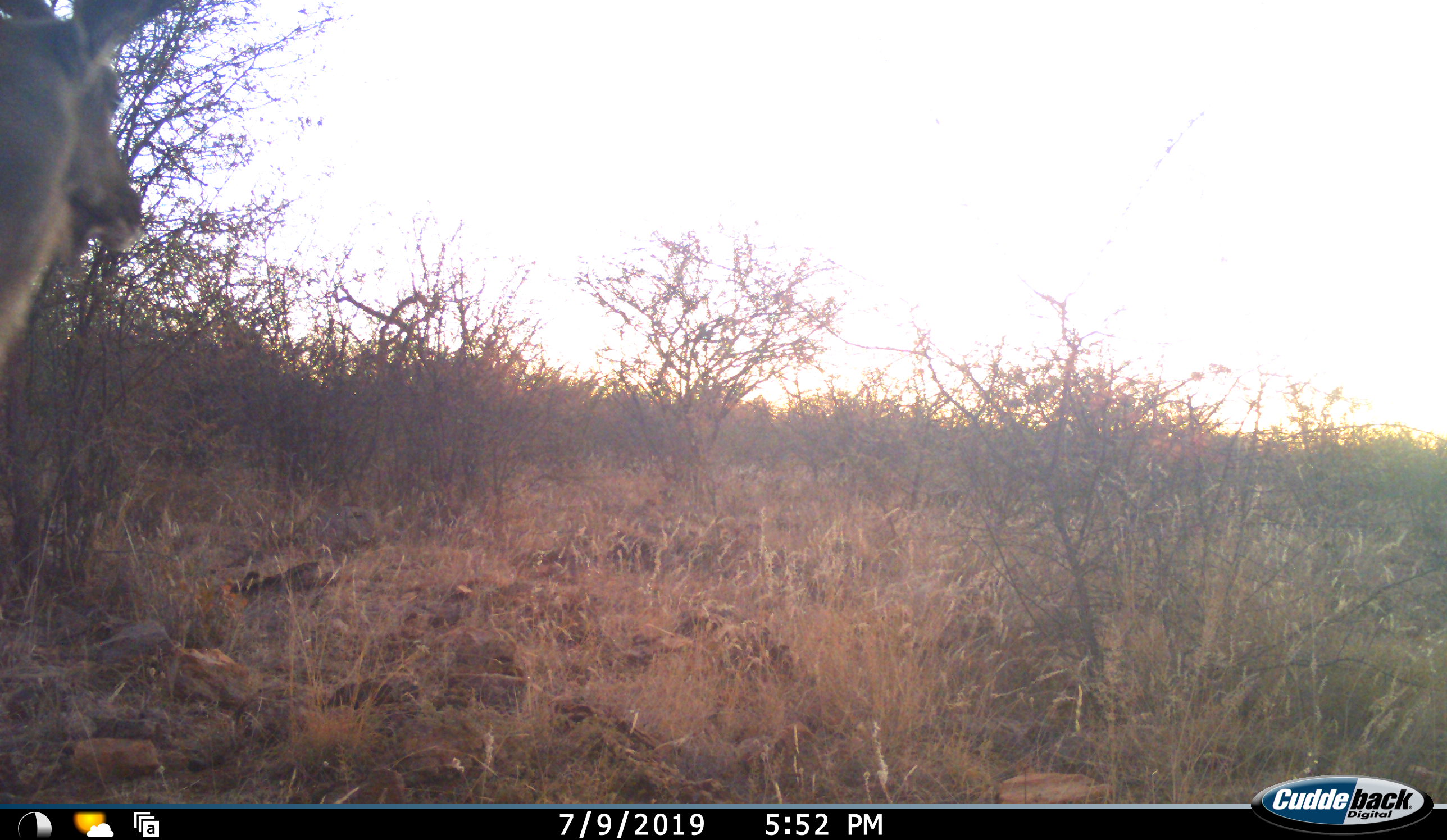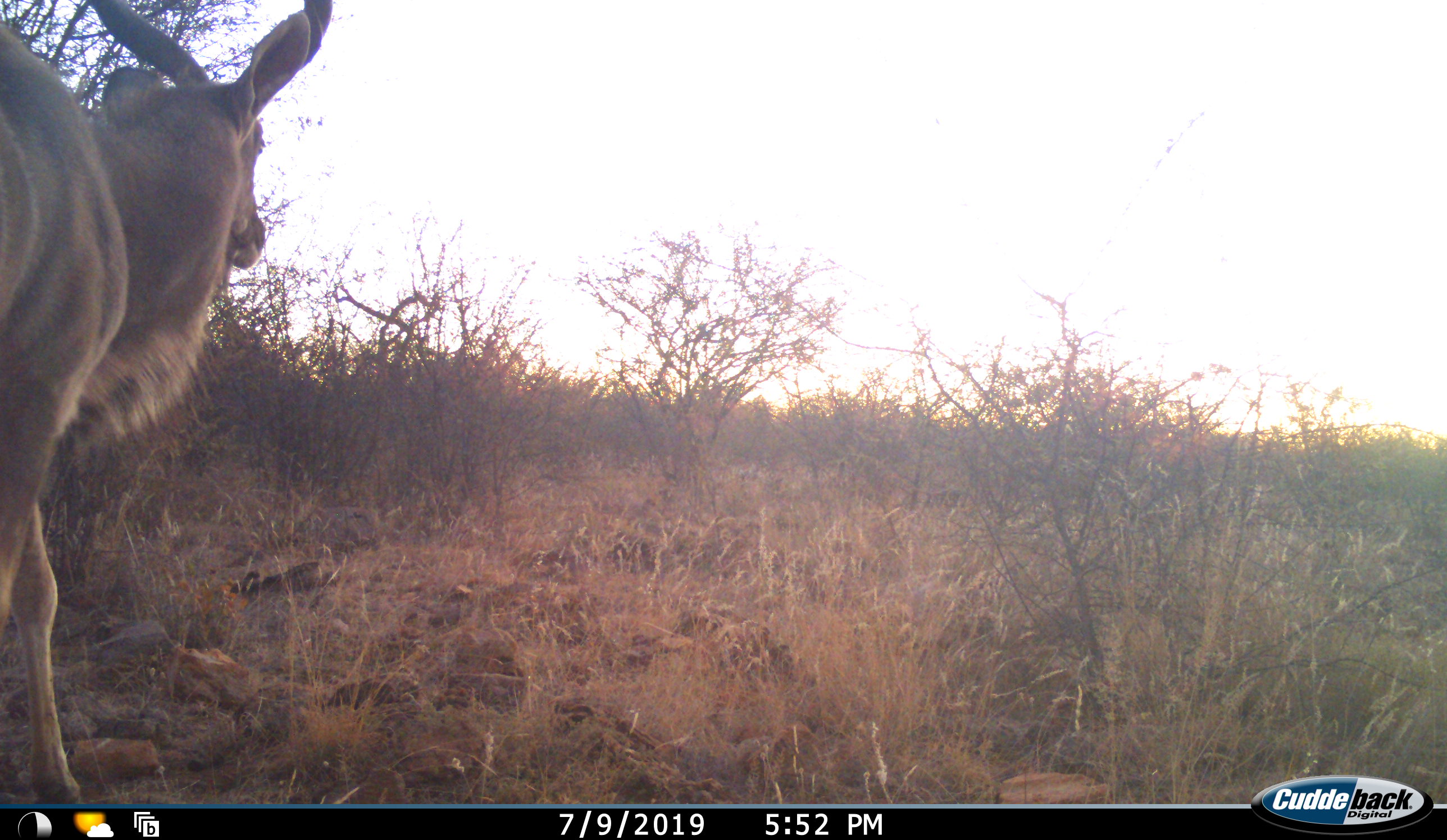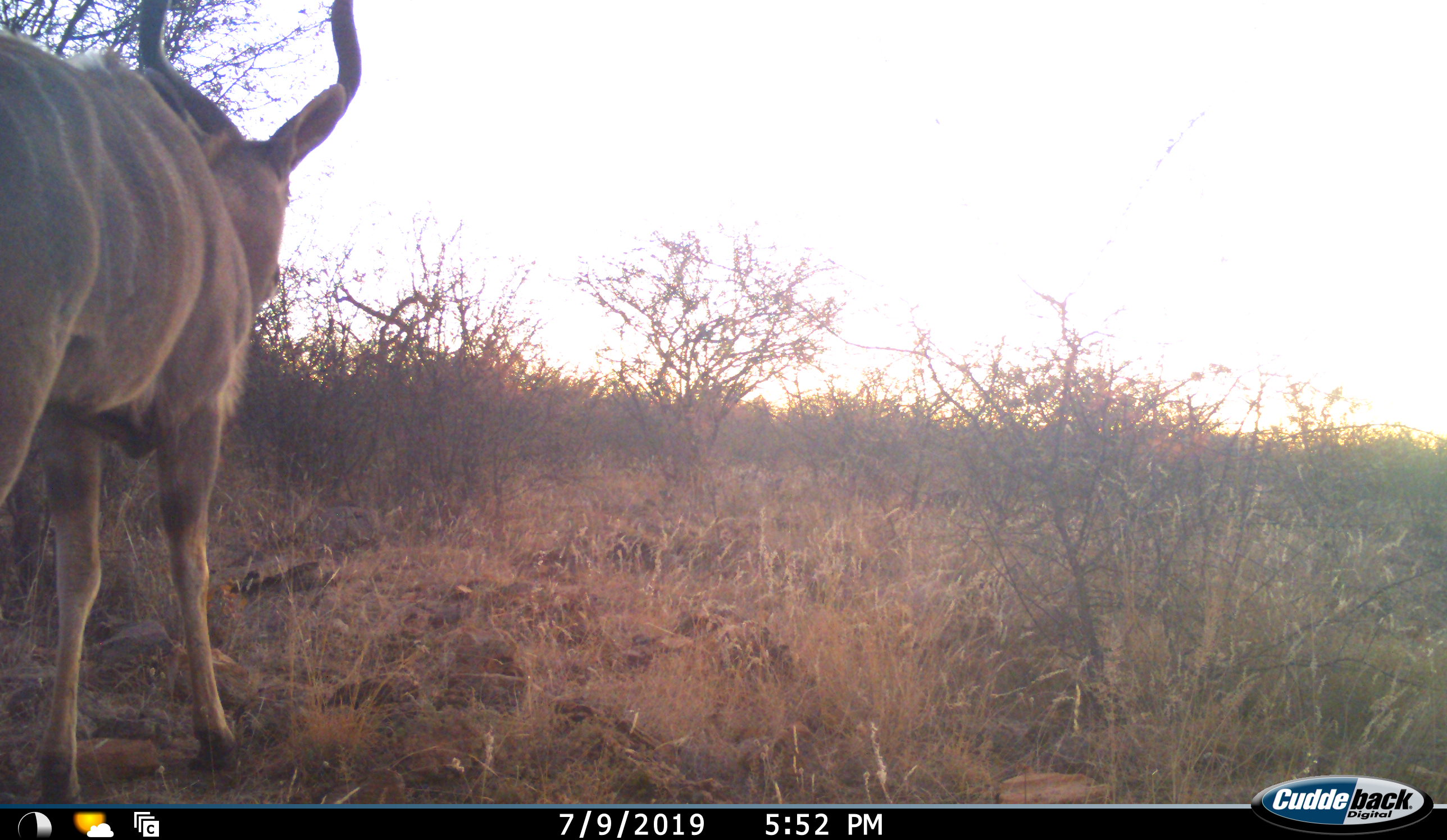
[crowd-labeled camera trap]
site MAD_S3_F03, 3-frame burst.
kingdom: Animalia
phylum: Chordata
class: Mammalia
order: Artiodactyla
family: Bovidae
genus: Tragelaphus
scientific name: Tragelaphus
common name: kudu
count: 1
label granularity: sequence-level